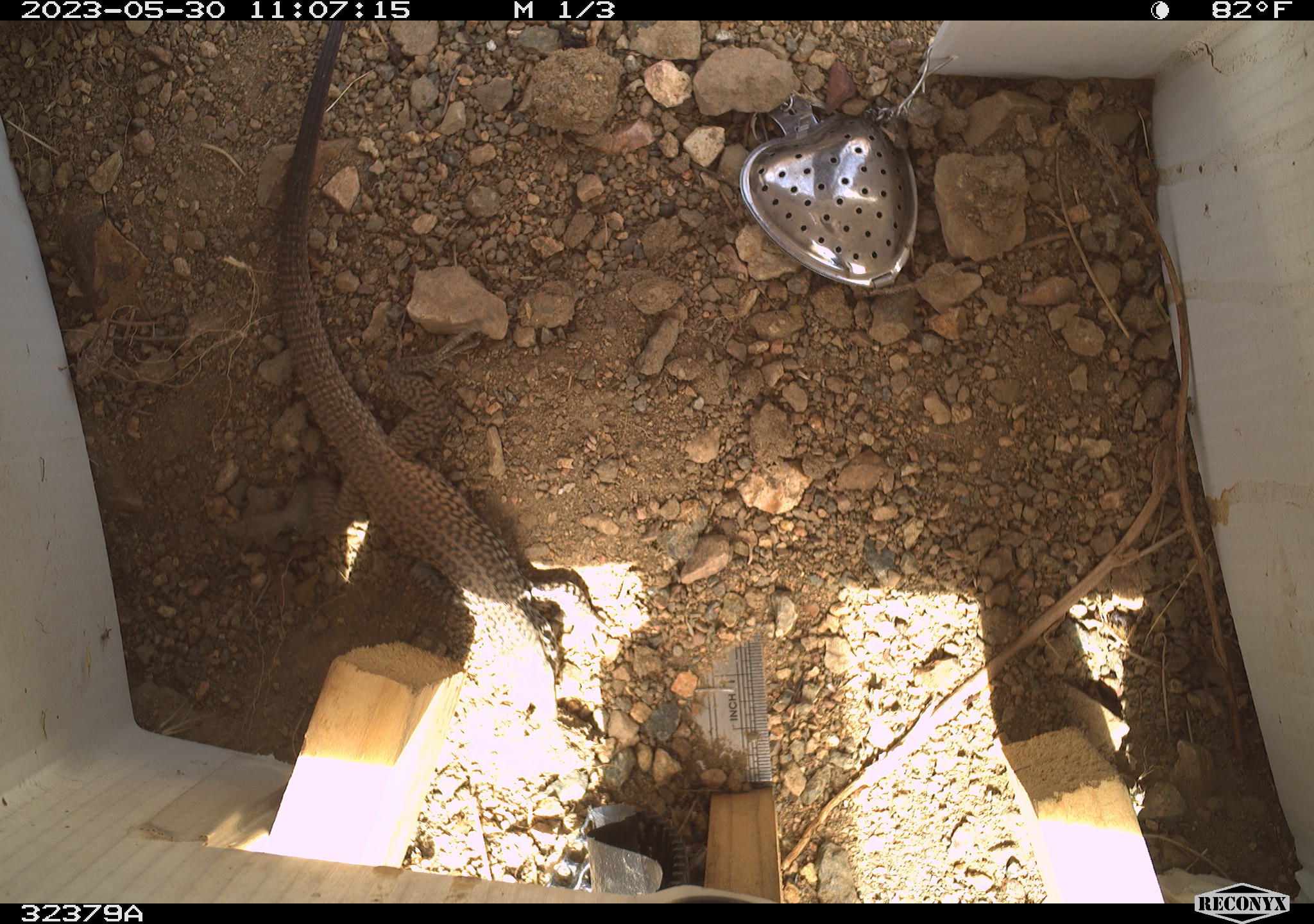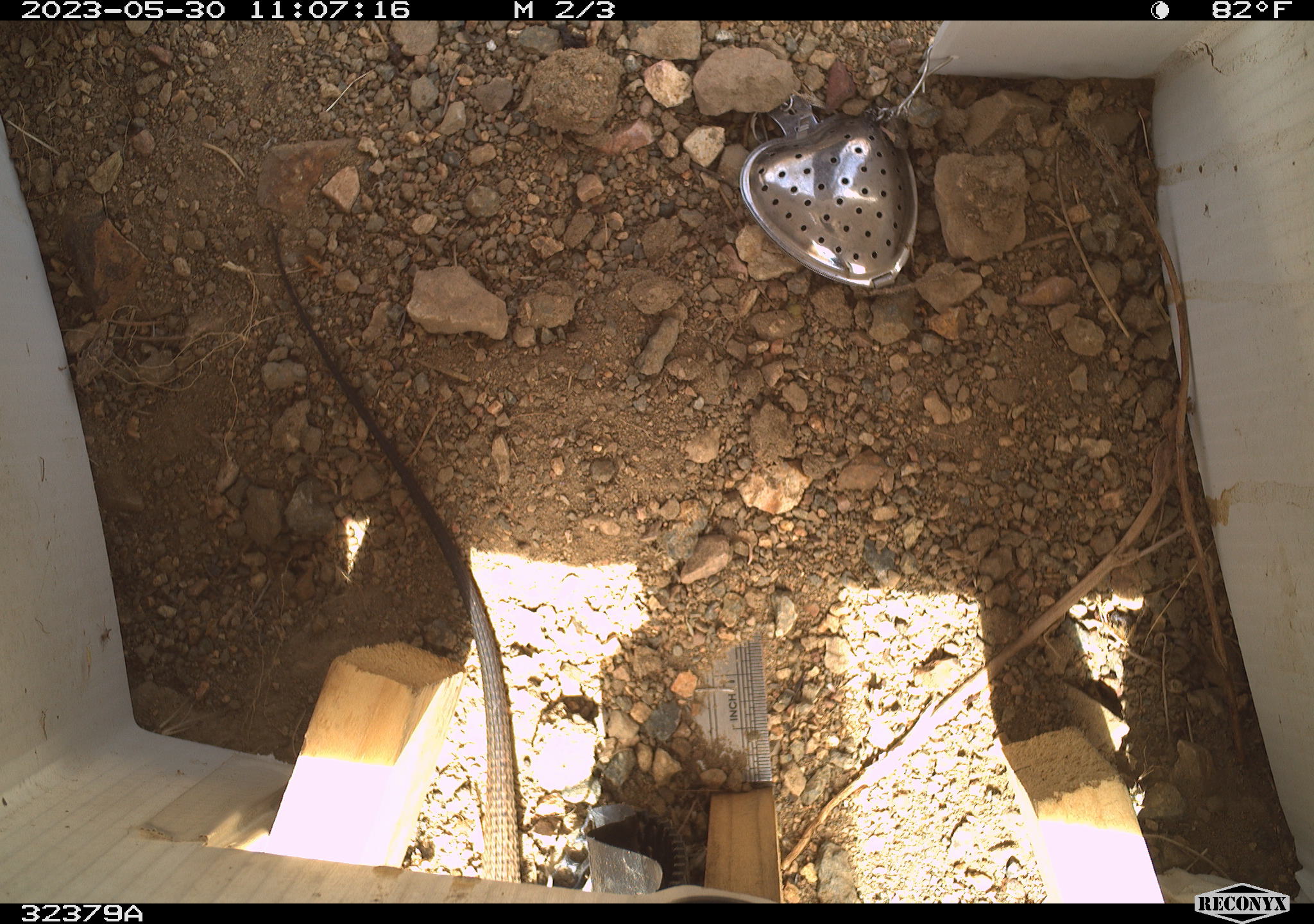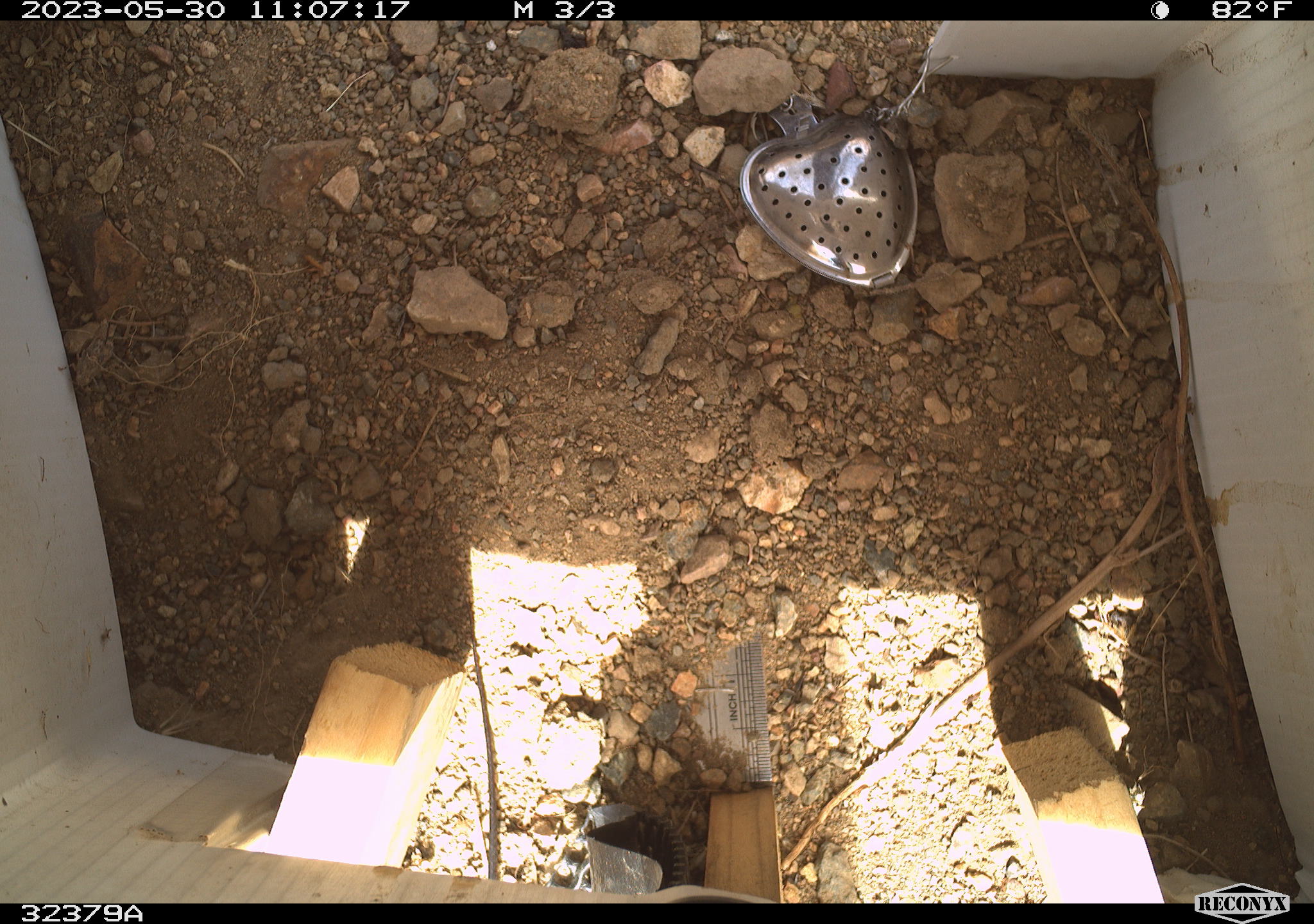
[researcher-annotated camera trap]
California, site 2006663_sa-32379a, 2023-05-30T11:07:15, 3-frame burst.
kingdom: Animalia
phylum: Chordata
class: Reptilia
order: Squamata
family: Teiidae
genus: Aspidoscelis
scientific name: Aspidoscelis tigris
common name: western whiptail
Western whiptail (Aspidoscelis tigris).